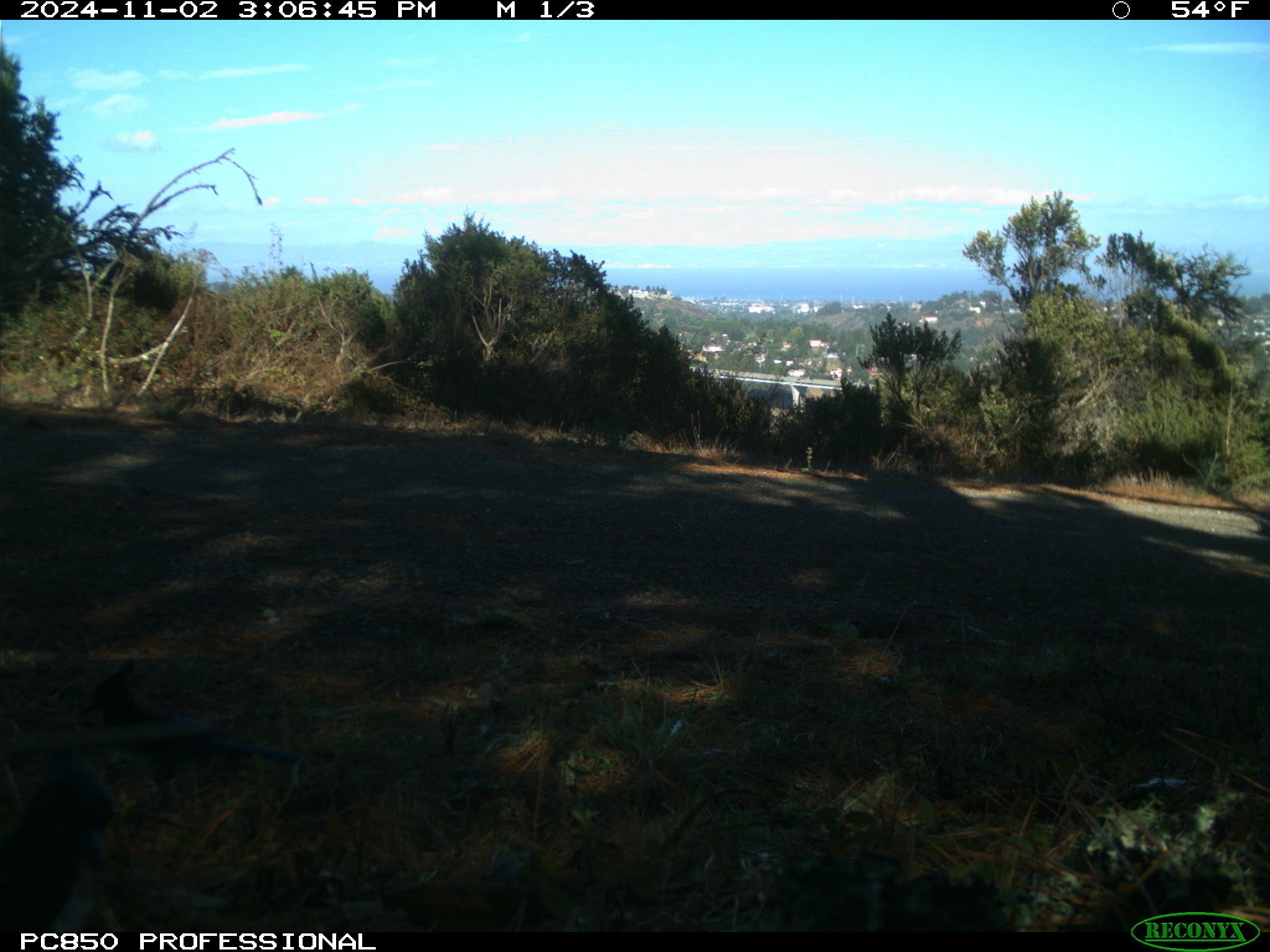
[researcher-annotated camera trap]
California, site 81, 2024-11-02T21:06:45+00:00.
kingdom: Animalia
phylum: Chordata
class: Aves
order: Passeriformes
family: Corvidae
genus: Cyanocitta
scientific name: Cyanocitta stelleri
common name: steller's jay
Steller's jay (Cyanocitta stelleri).